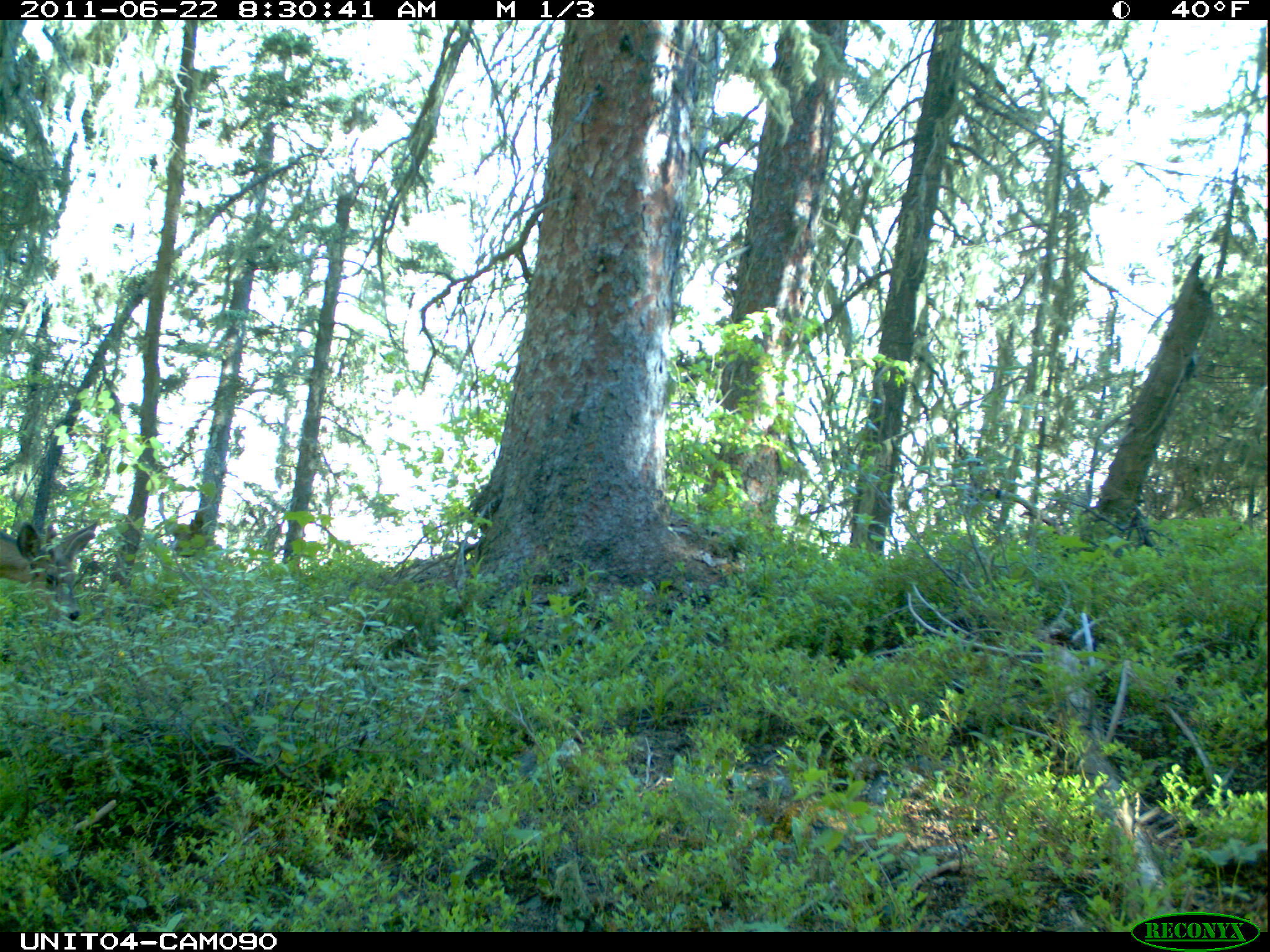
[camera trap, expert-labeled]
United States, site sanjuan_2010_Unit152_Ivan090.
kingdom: Animalia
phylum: Chordata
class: Mammalia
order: Artiodactyla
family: Cervidae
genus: Odocoileus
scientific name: Odocoileus hemionus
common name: mule deer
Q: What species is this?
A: Odocoileus hemionus (mule deer).